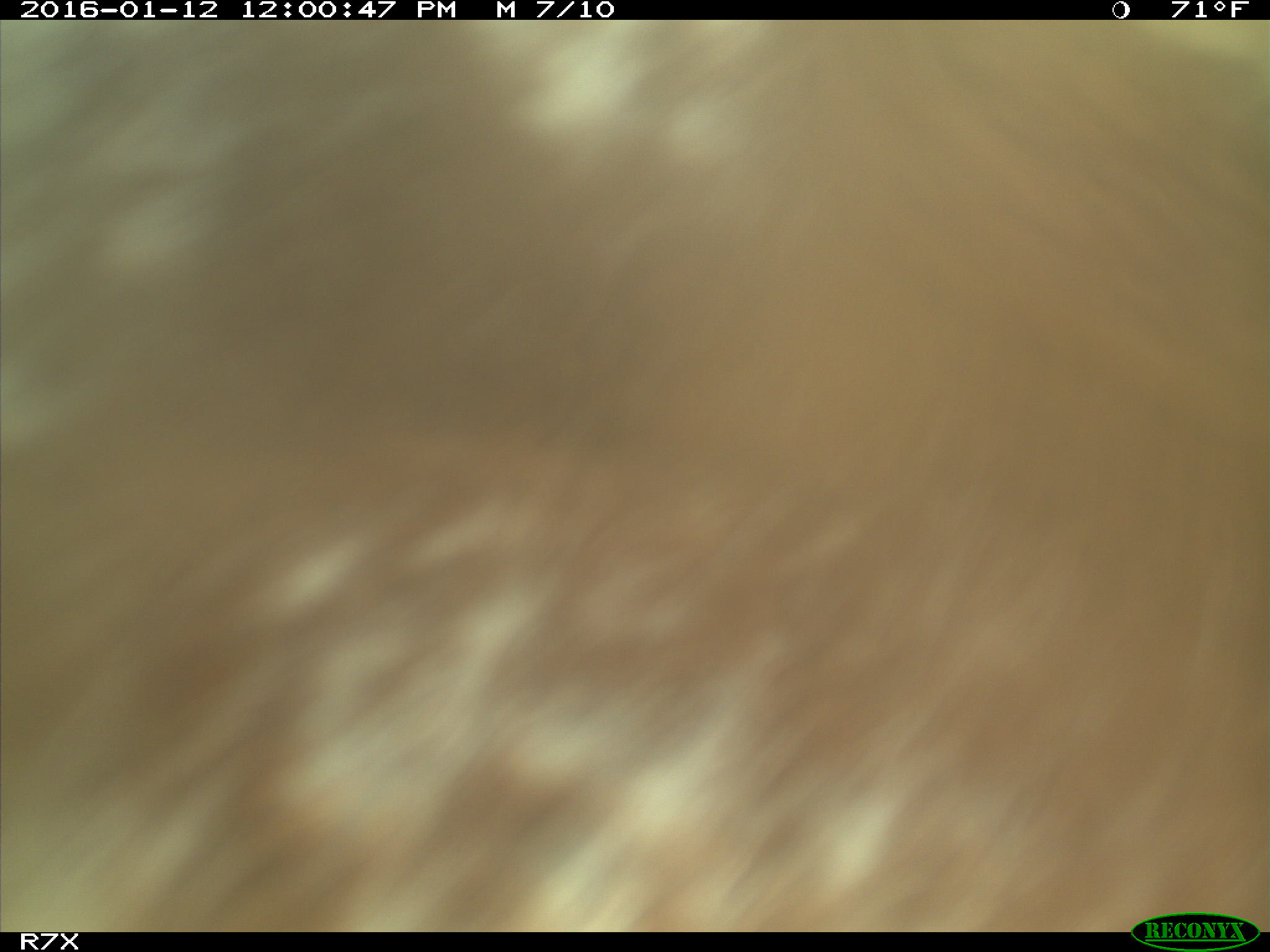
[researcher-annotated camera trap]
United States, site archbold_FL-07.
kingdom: Animalia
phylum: Chordata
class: Mammalia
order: Artiodactyla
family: Bovidae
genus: Bos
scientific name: Bos taurus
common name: domestic cow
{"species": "Bos taurus (domestic cow)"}